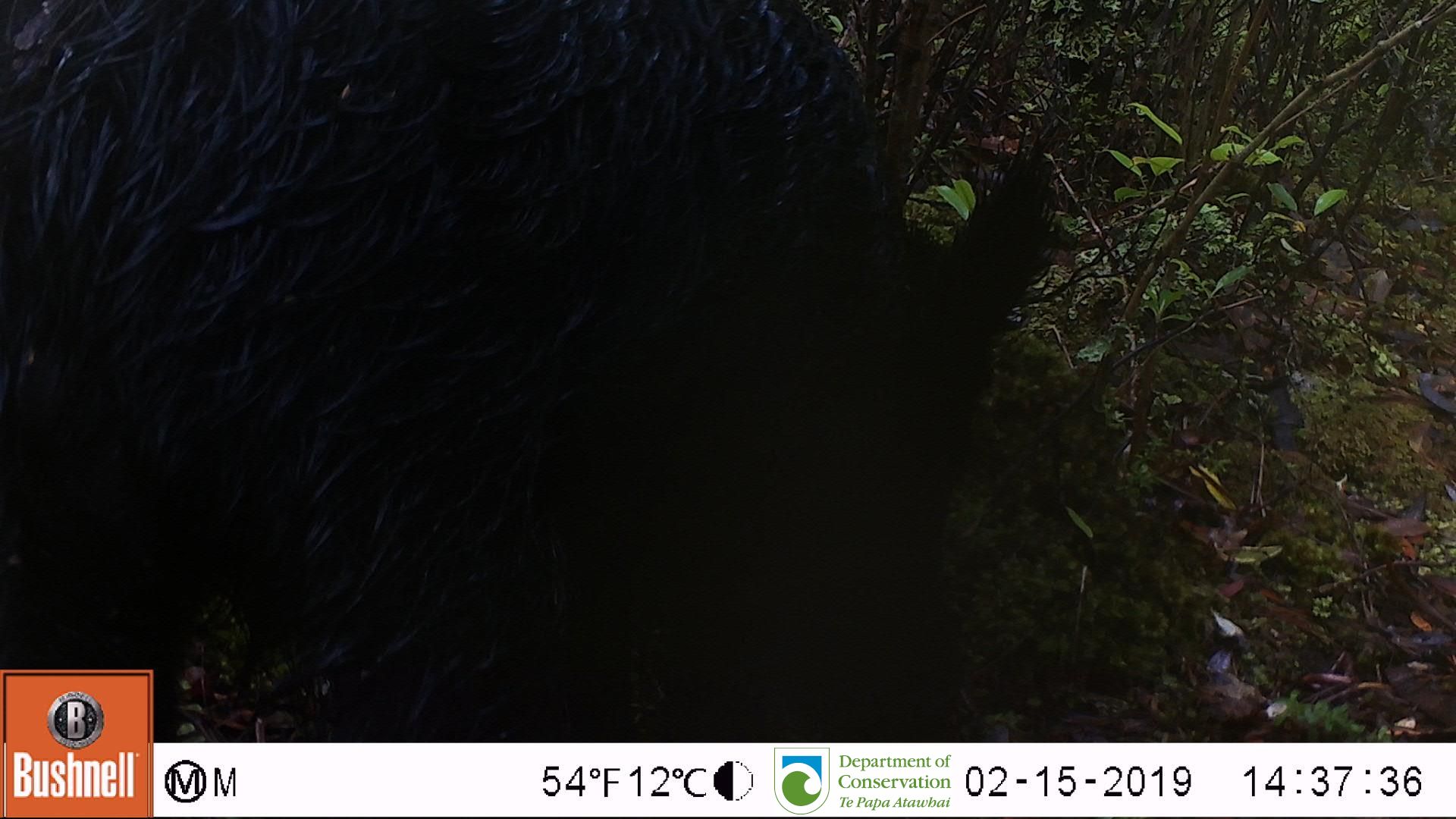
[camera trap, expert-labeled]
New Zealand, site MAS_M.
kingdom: Animalia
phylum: Chordata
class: Mammalia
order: Artiodactyla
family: Suidae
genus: Sus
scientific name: Sus scrofa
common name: pig